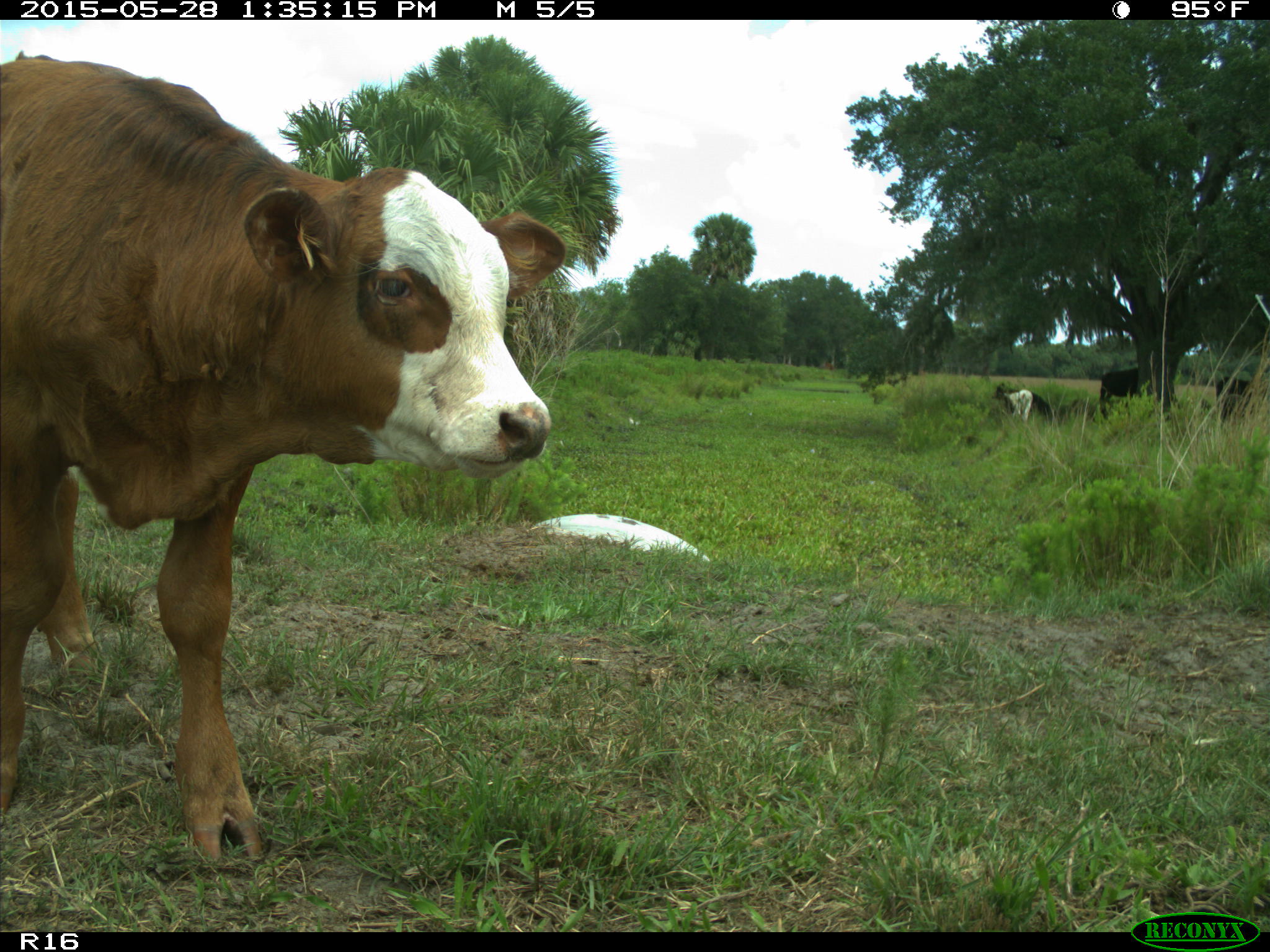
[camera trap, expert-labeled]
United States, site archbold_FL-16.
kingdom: Animalia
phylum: Chordata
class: Mammalia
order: Artiodactyla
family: Bovidae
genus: Bos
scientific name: Bos taurus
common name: domestic cow